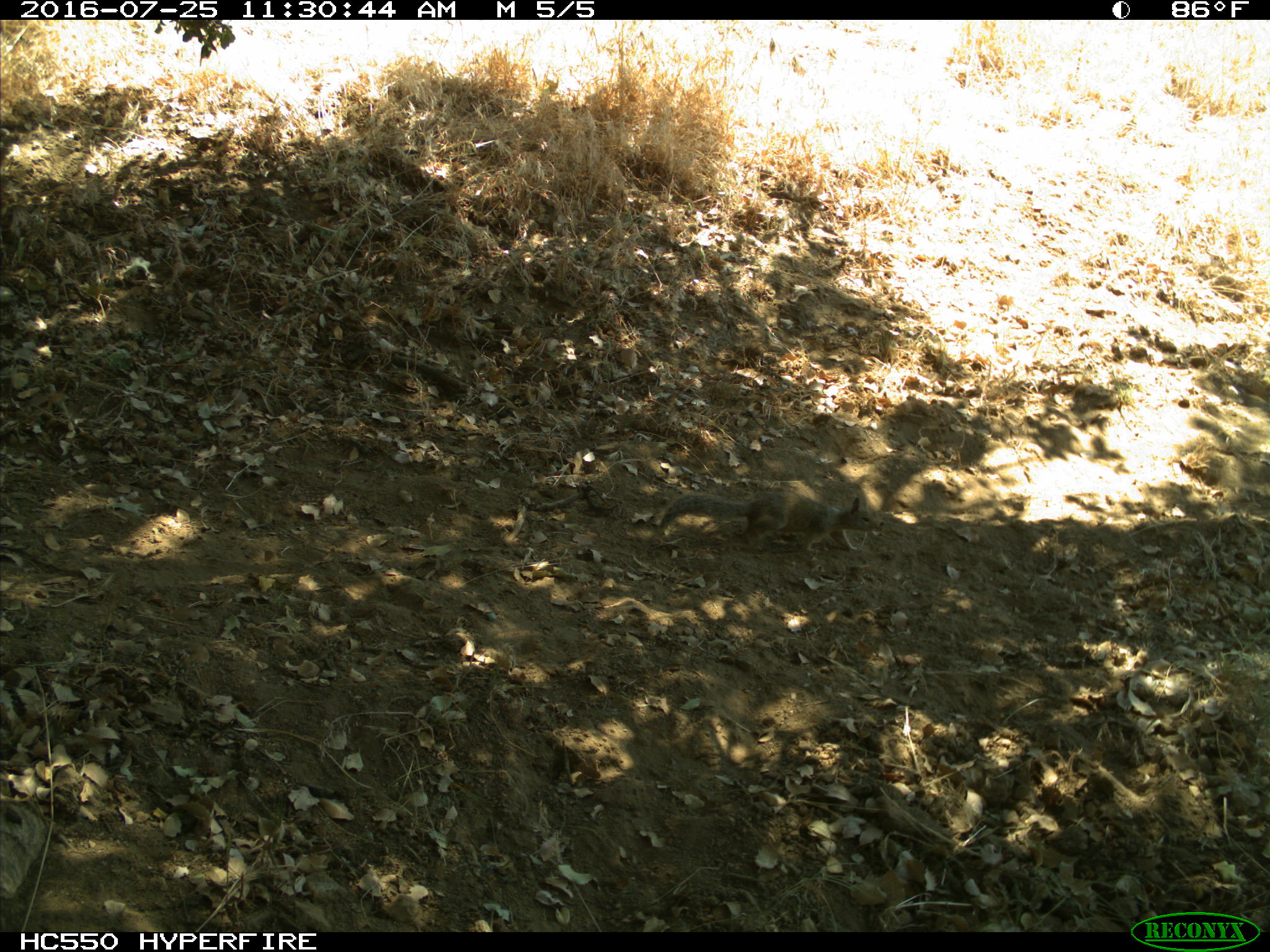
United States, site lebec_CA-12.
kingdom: Animalia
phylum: Chordata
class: Mammalia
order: Rodentia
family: Sciuridae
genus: Otospermophilus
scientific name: Otospermophilus beecheyi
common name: california ground squirrel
Otospermophilus beecheyi (california ground squirrel).